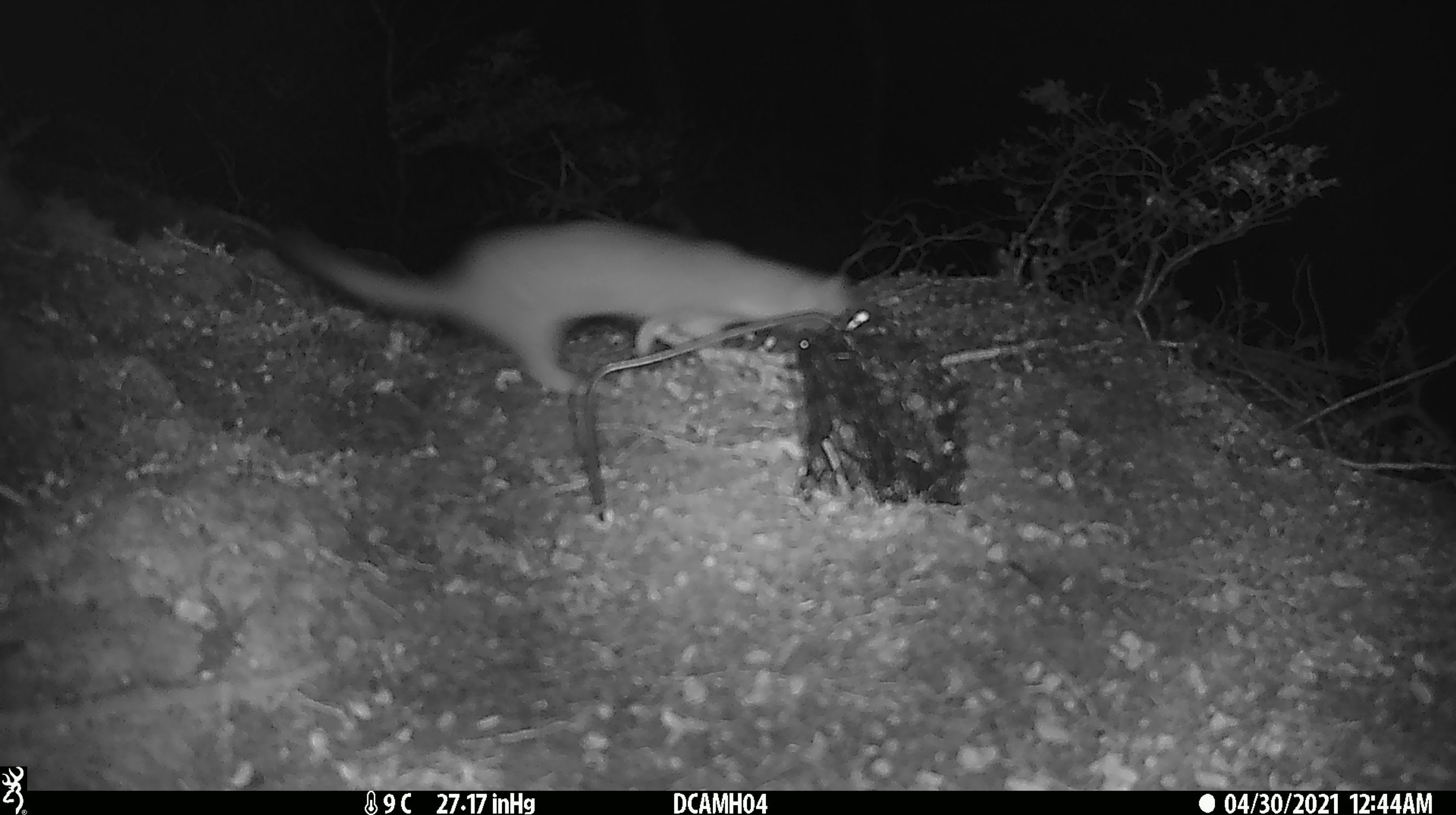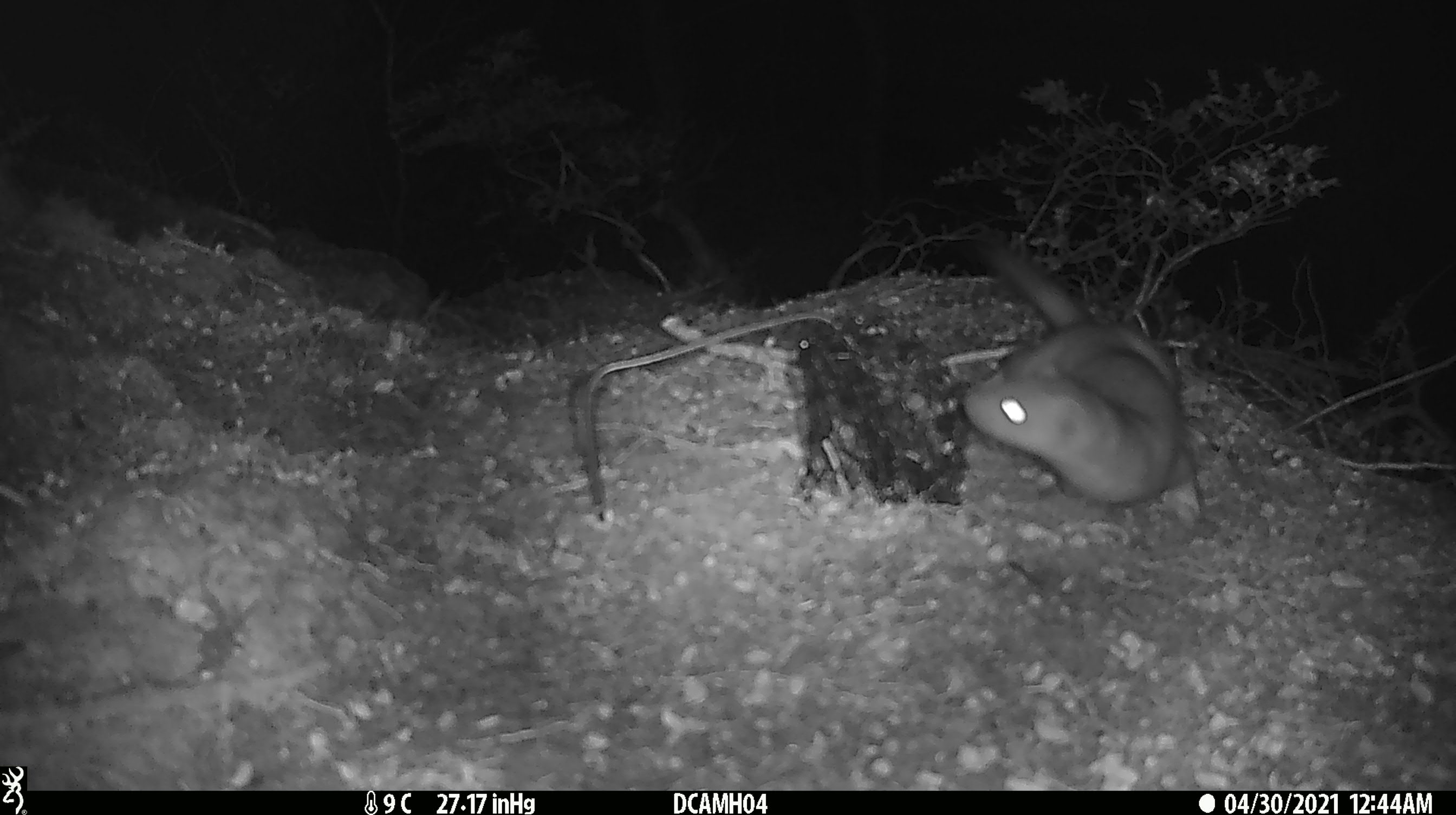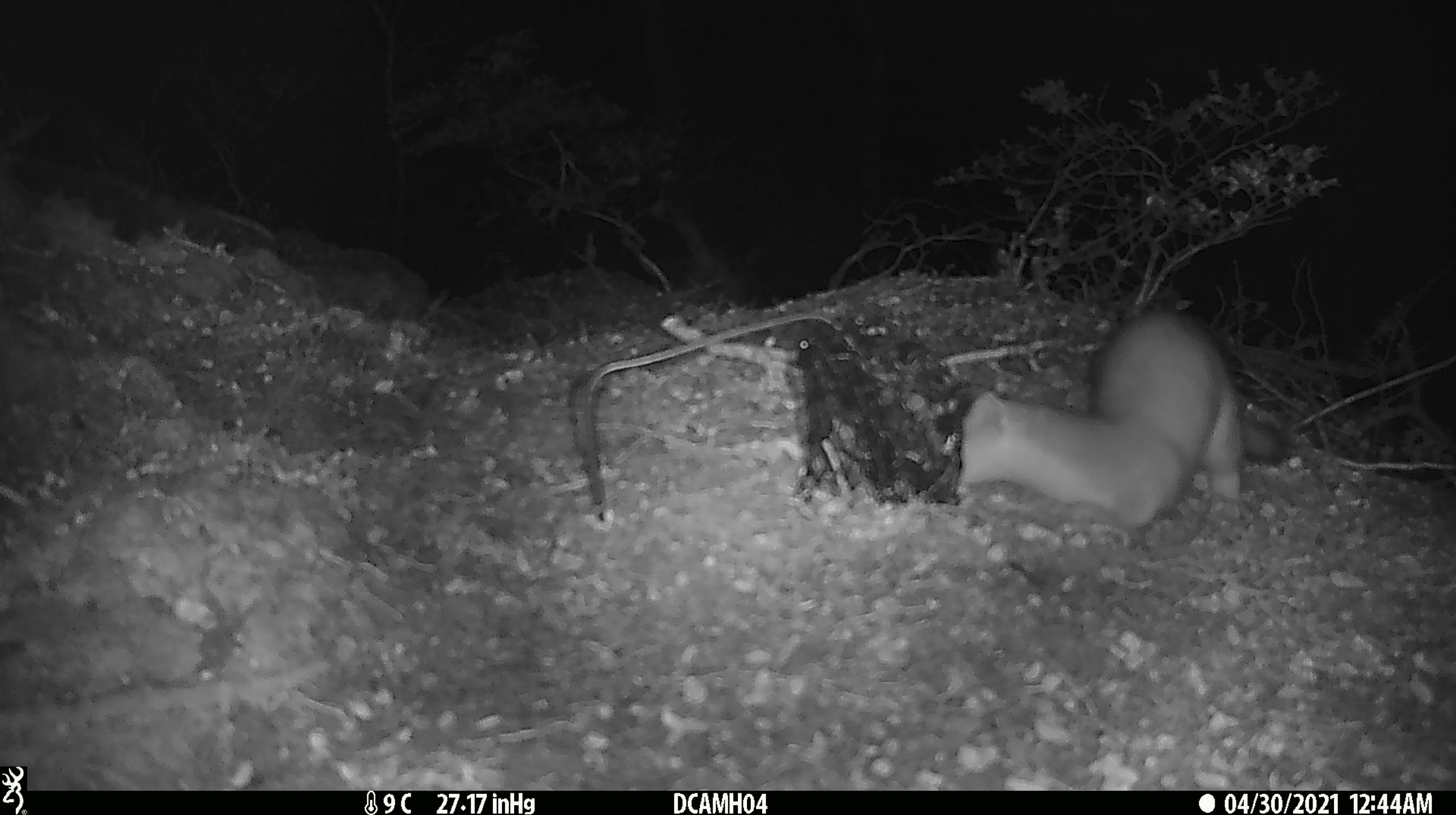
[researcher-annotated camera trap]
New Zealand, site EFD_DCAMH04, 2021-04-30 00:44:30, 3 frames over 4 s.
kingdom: Animalia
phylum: Chordata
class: Mammalia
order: Carnivora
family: Mustelidae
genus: Mustela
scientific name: Mustela erminea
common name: stoat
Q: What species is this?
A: Stoat (Mustela erminea).